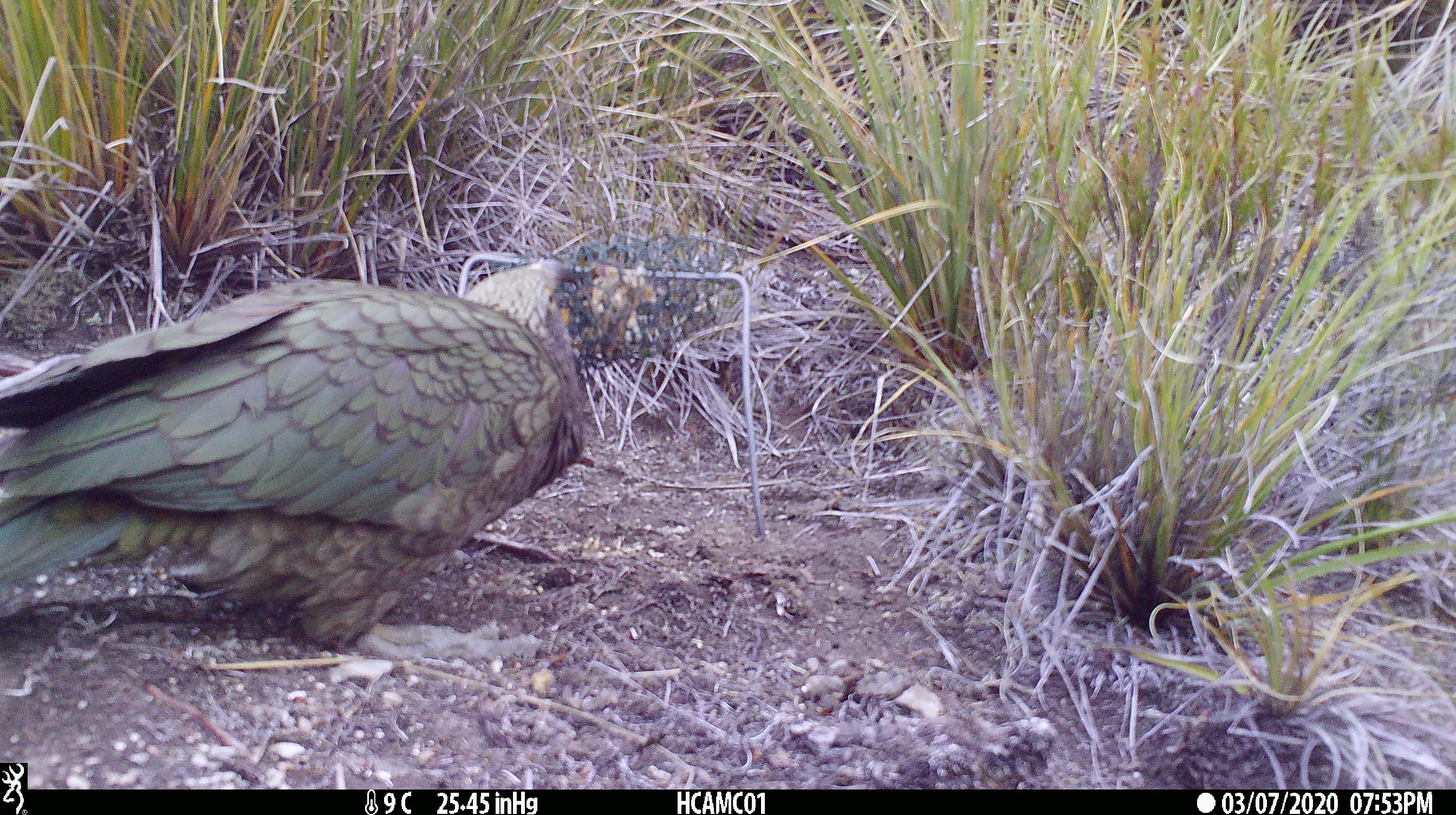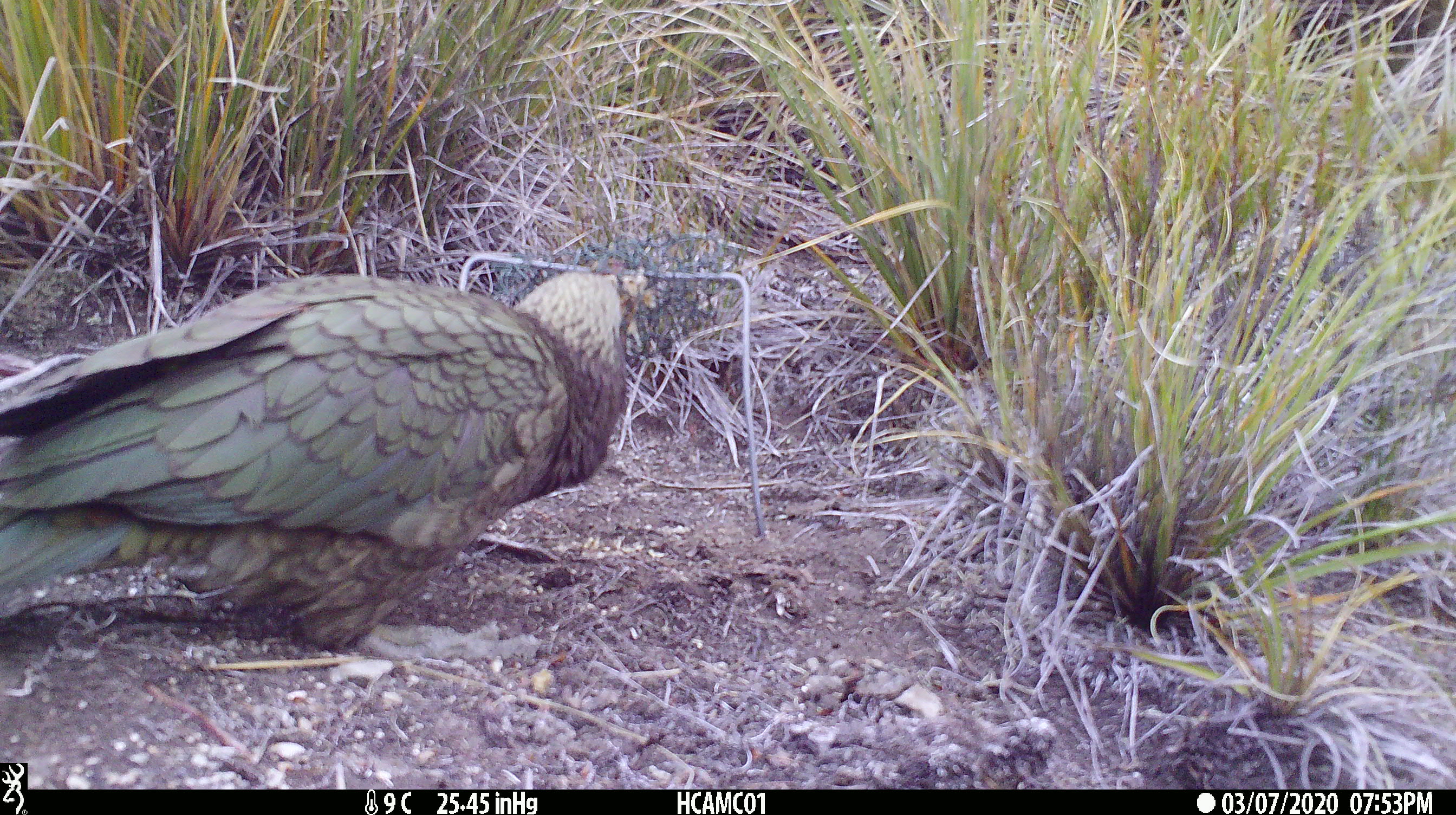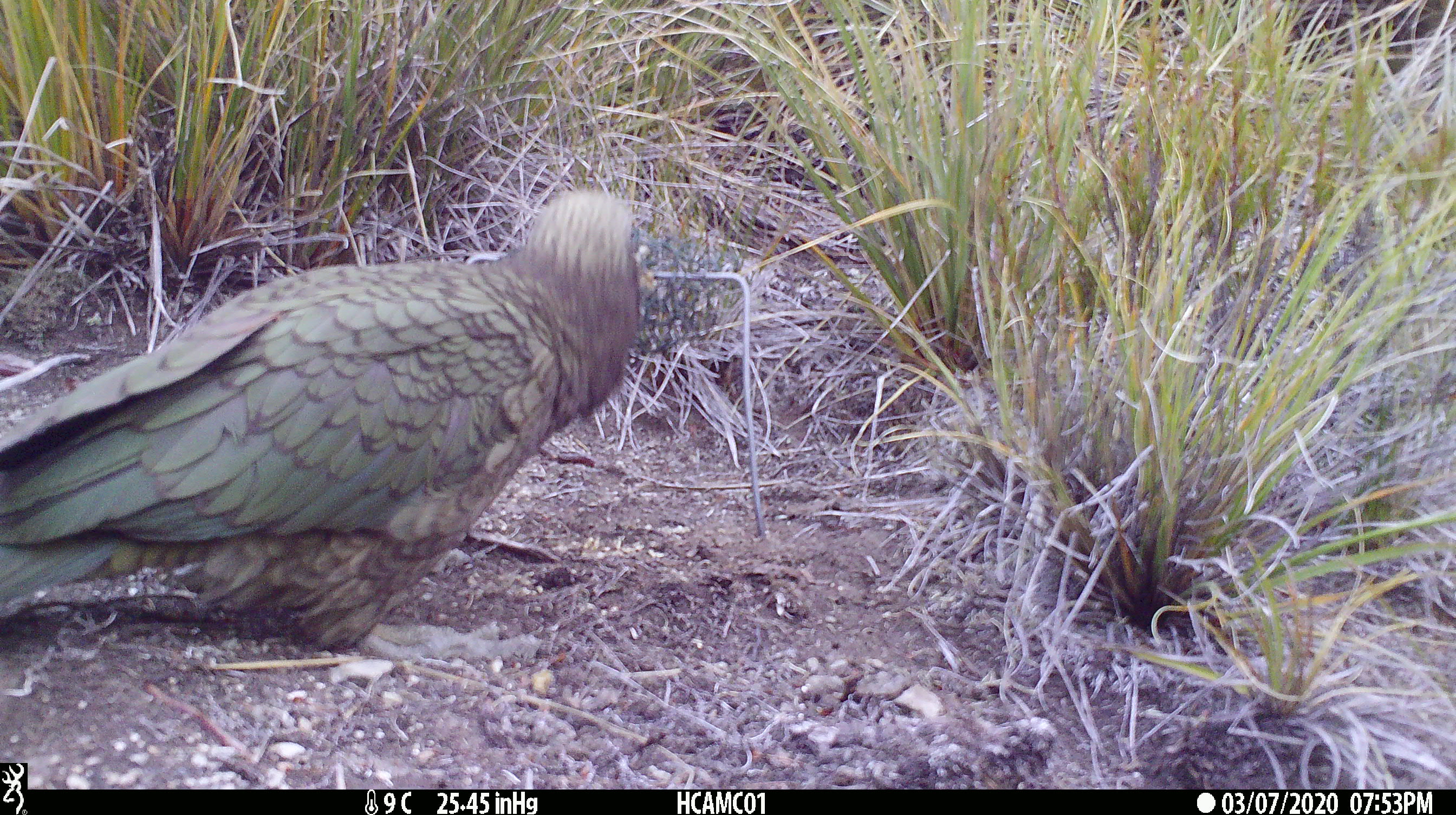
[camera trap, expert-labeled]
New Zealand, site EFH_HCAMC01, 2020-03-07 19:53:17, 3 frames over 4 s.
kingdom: Animalia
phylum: Chordata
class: Aves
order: Psittaciformes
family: Strigopidae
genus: Nestor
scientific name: Nestor notabilis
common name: kea